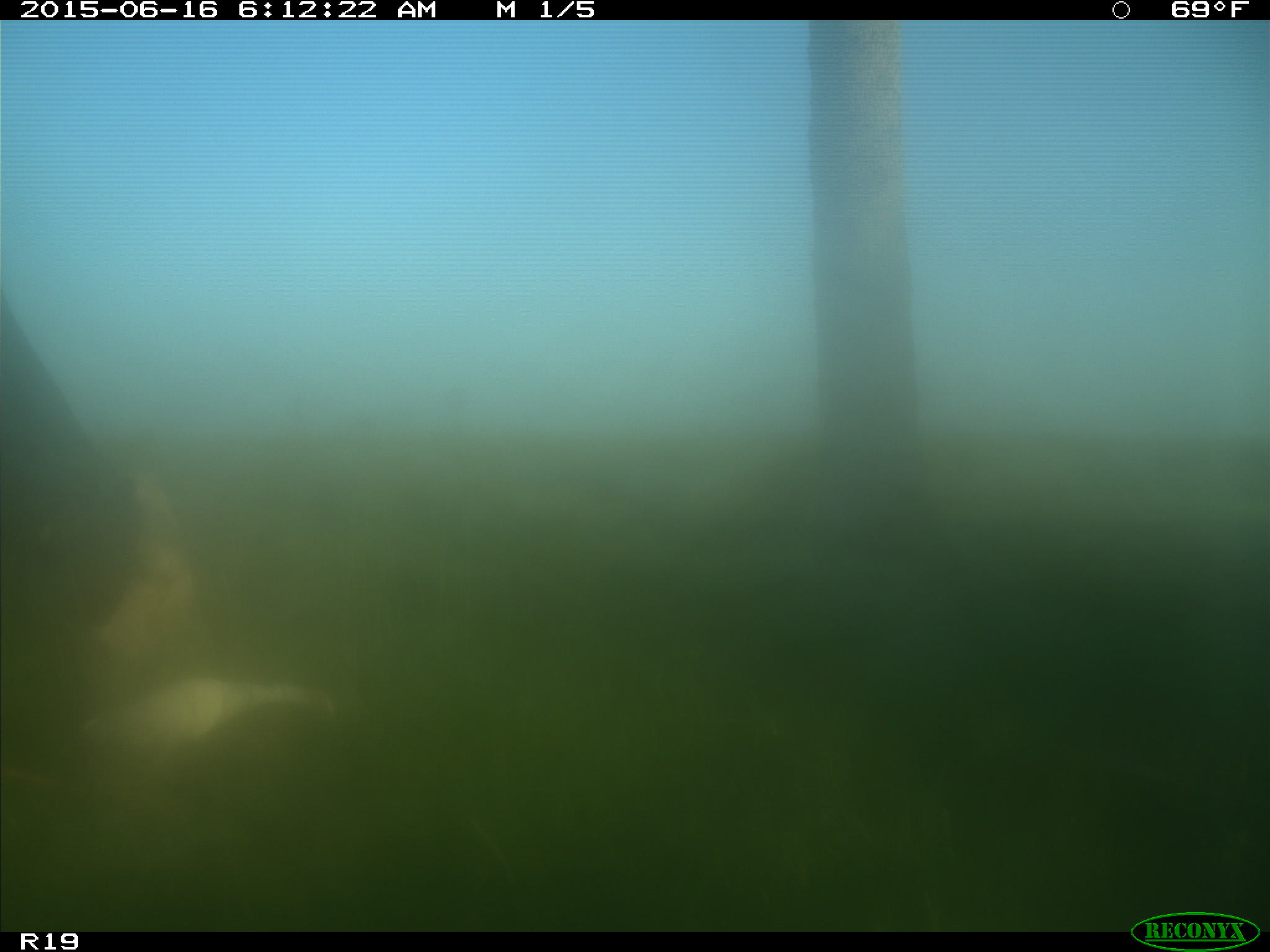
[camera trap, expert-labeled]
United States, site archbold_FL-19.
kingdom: Animalia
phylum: Chordata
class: Mammalia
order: Artiodactyla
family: Bovidae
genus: Bos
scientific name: Bos taurus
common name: domestic cow